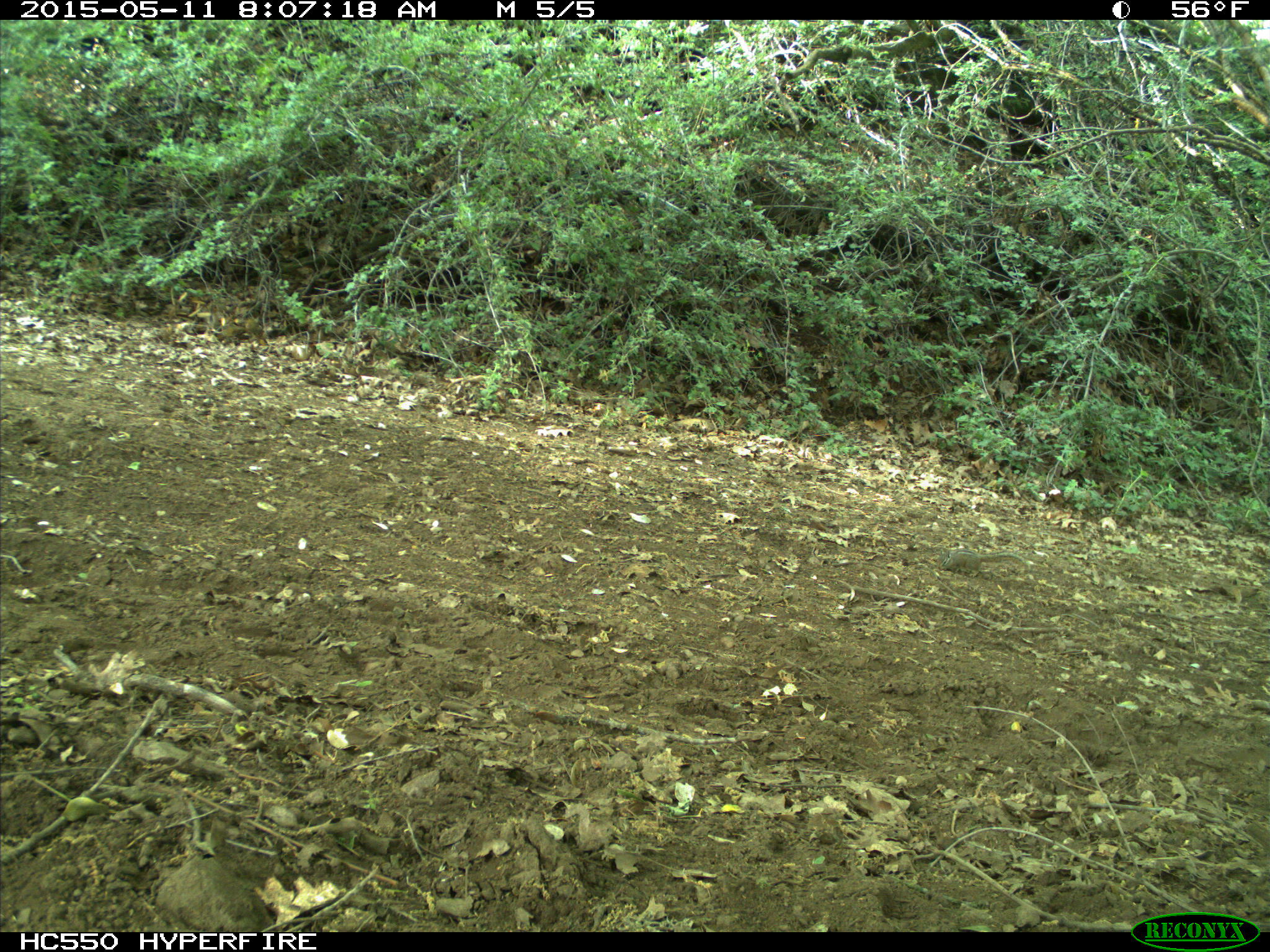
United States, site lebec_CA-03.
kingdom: Animalia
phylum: Chordata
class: Mammalia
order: Rodentia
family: Sciuridae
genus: Tamias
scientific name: Tamias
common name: chipmunk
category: unidentified chipmunk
Unidentified chipmunk (chipmunk) (Tamias).